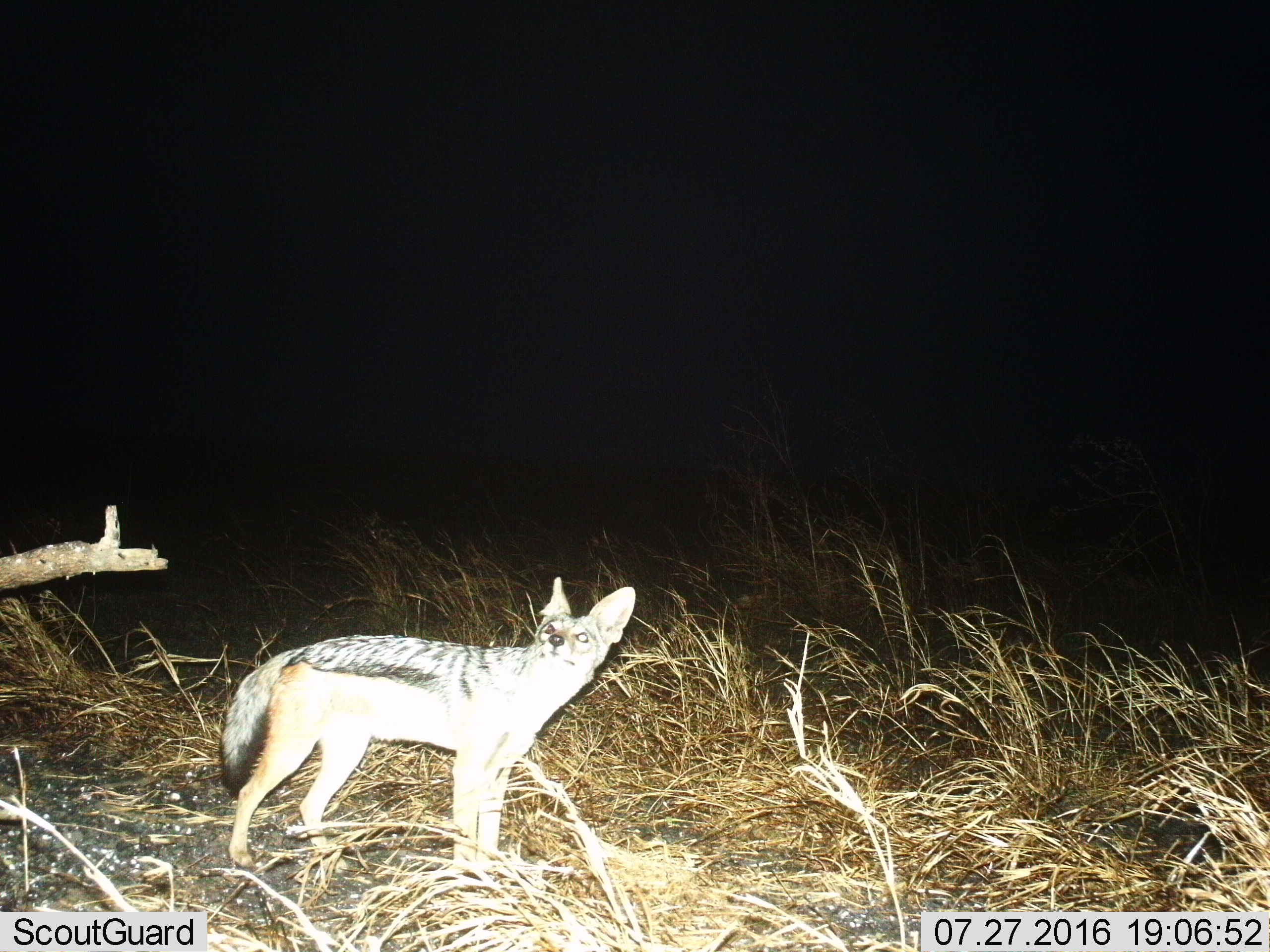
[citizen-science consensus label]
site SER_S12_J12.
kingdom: Animalia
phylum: Chordata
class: Mammalia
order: Carnivora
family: Canidae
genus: Lupulella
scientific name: Lupulella mesomelas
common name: black-backed jackal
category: jackalblackbacked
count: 1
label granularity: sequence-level